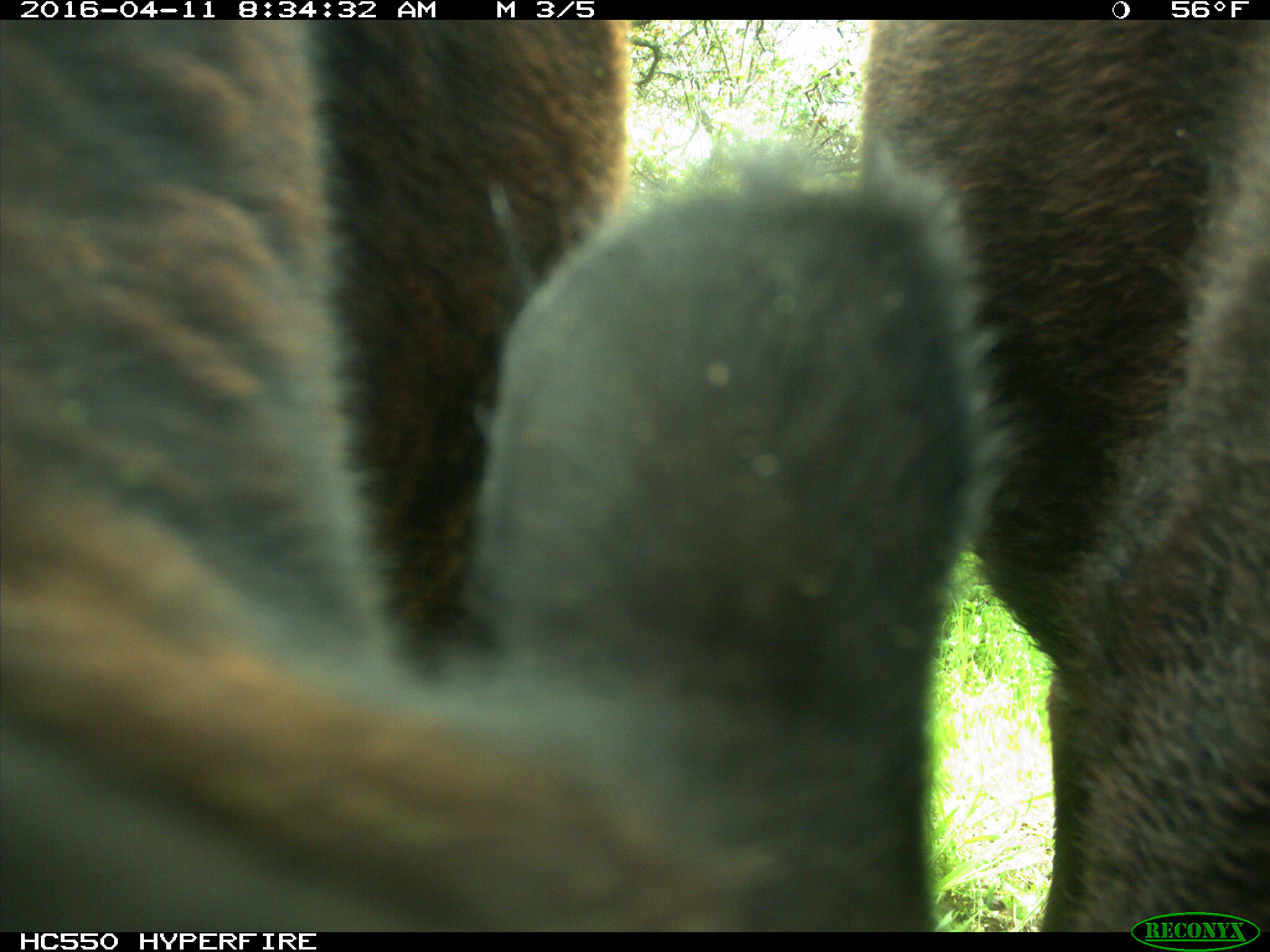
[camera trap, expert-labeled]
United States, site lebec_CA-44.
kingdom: Animalia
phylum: Chordata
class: Mammalia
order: Artiodactyla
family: Bovidae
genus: Bos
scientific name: Bos taurus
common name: domestic cow